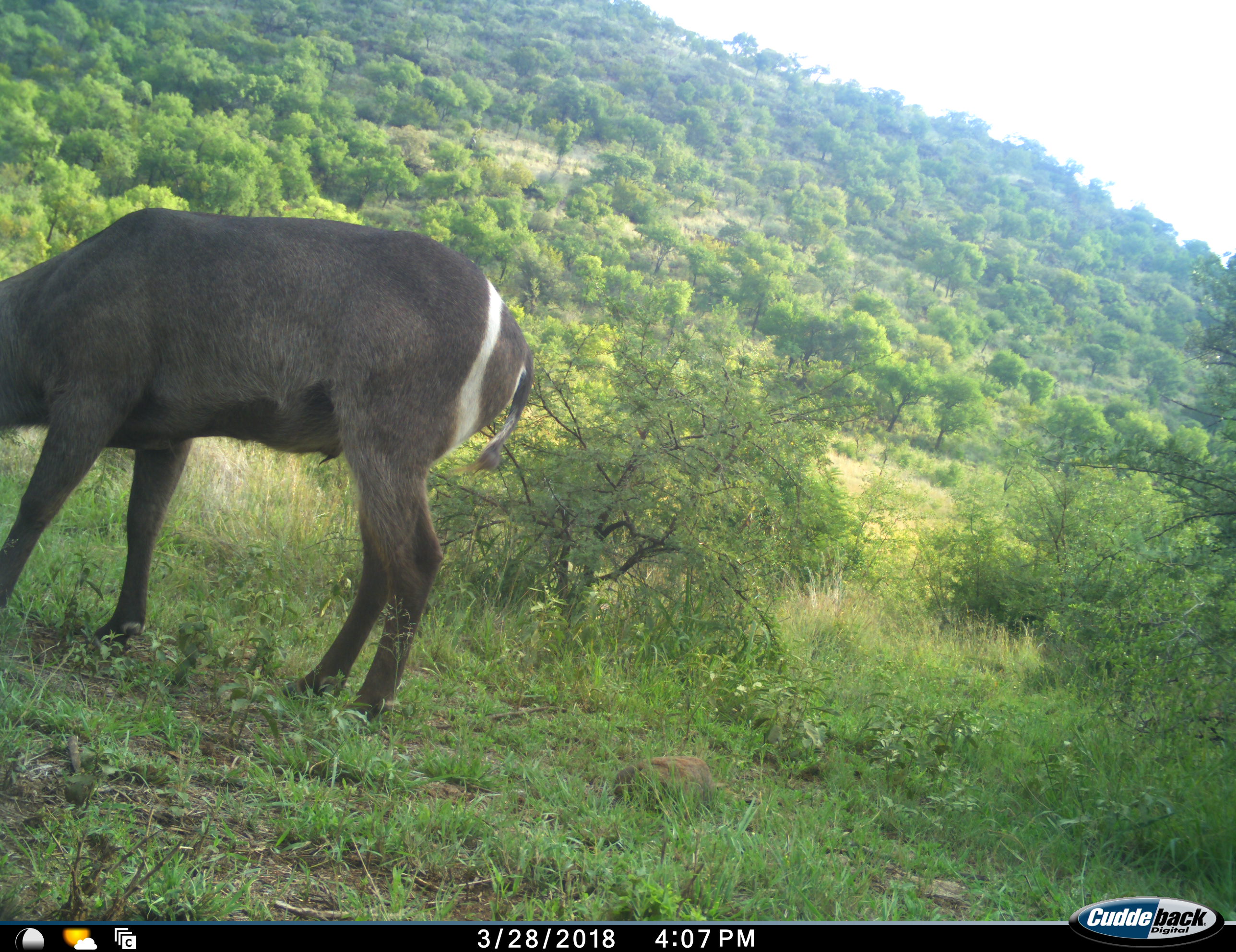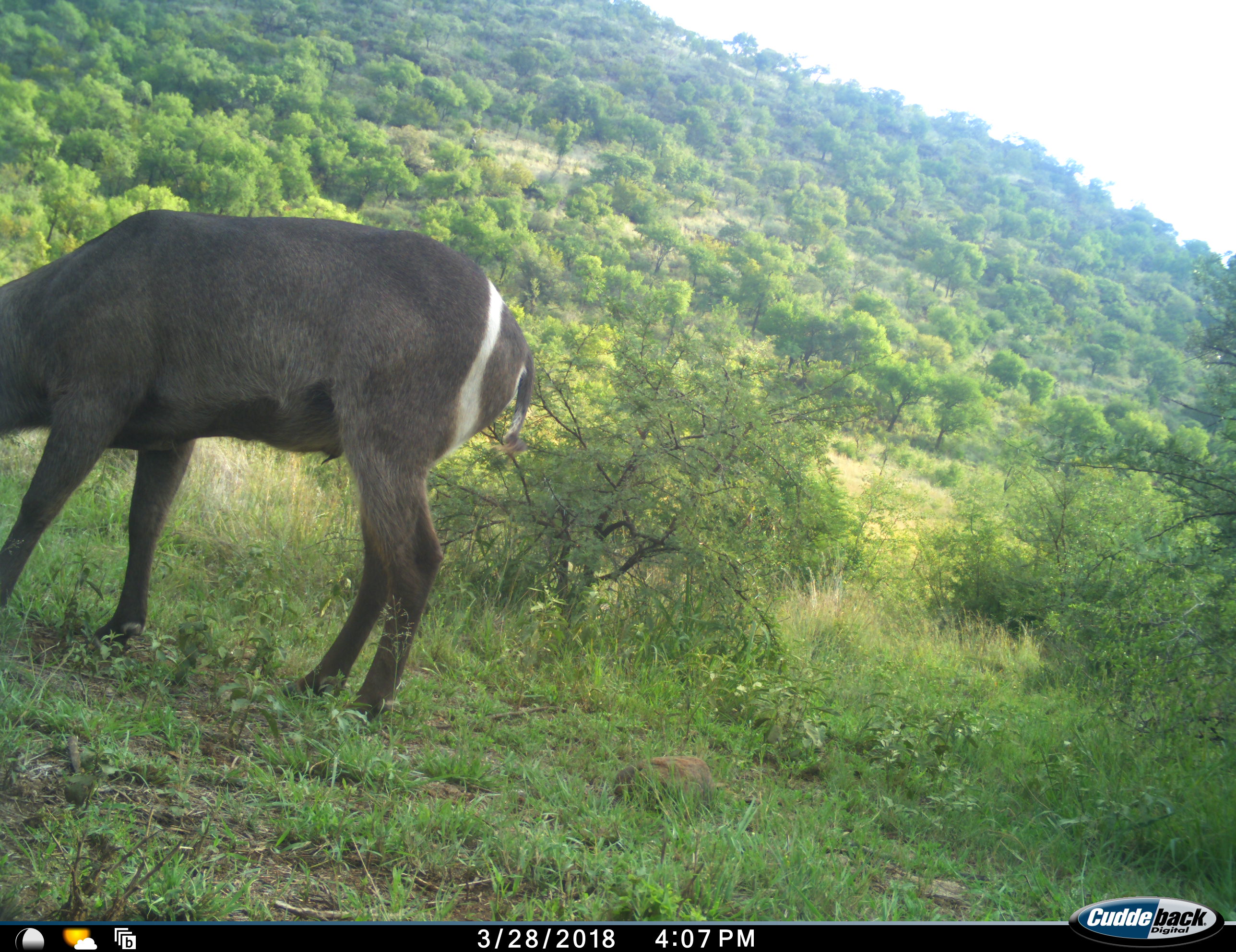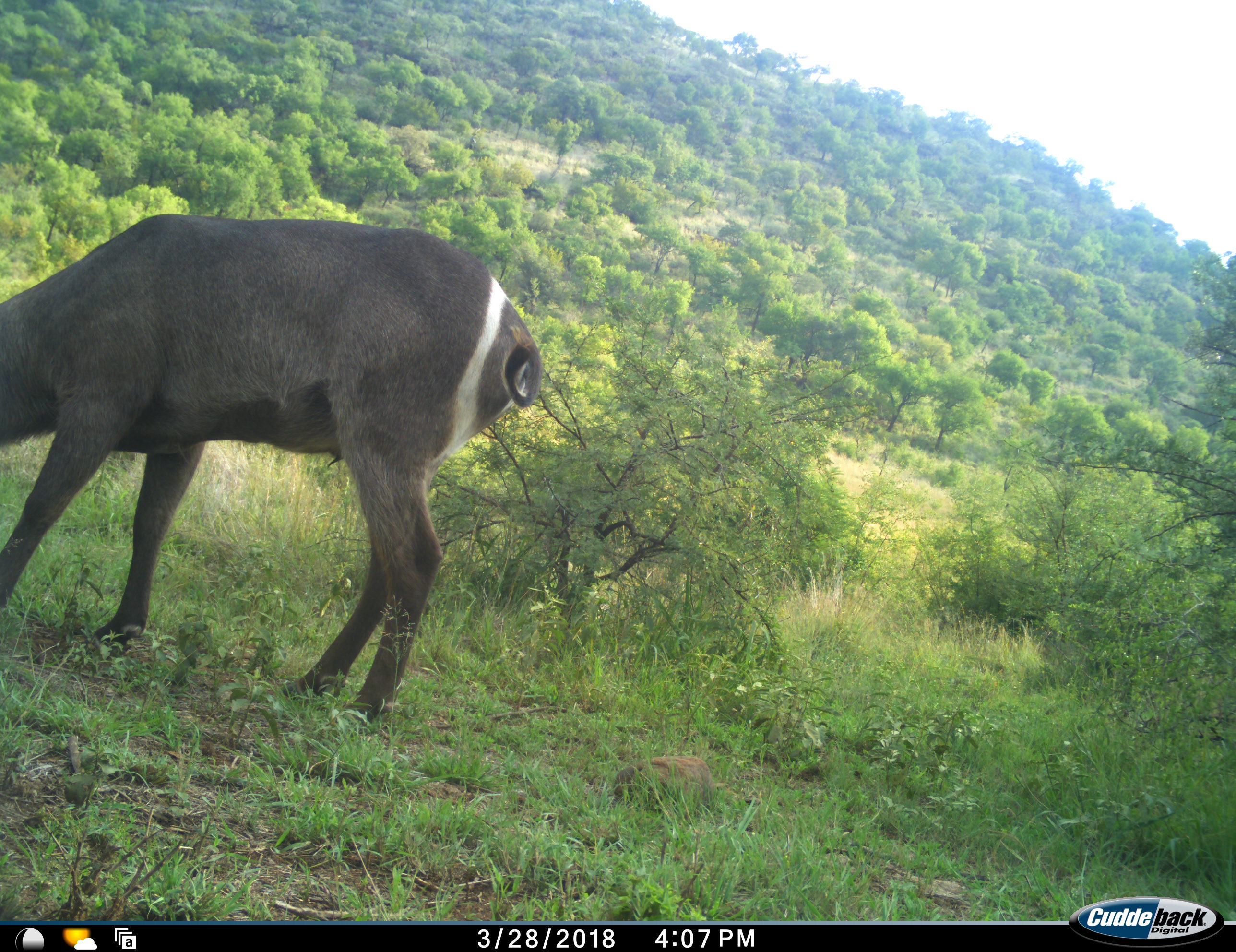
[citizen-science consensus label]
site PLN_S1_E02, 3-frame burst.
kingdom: Animalia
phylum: Chordata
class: Mammalia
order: Artiodactyla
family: Bovidae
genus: Kobus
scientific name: Kobus ellipsiprymnus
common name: waterbuck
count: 1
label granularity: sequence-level